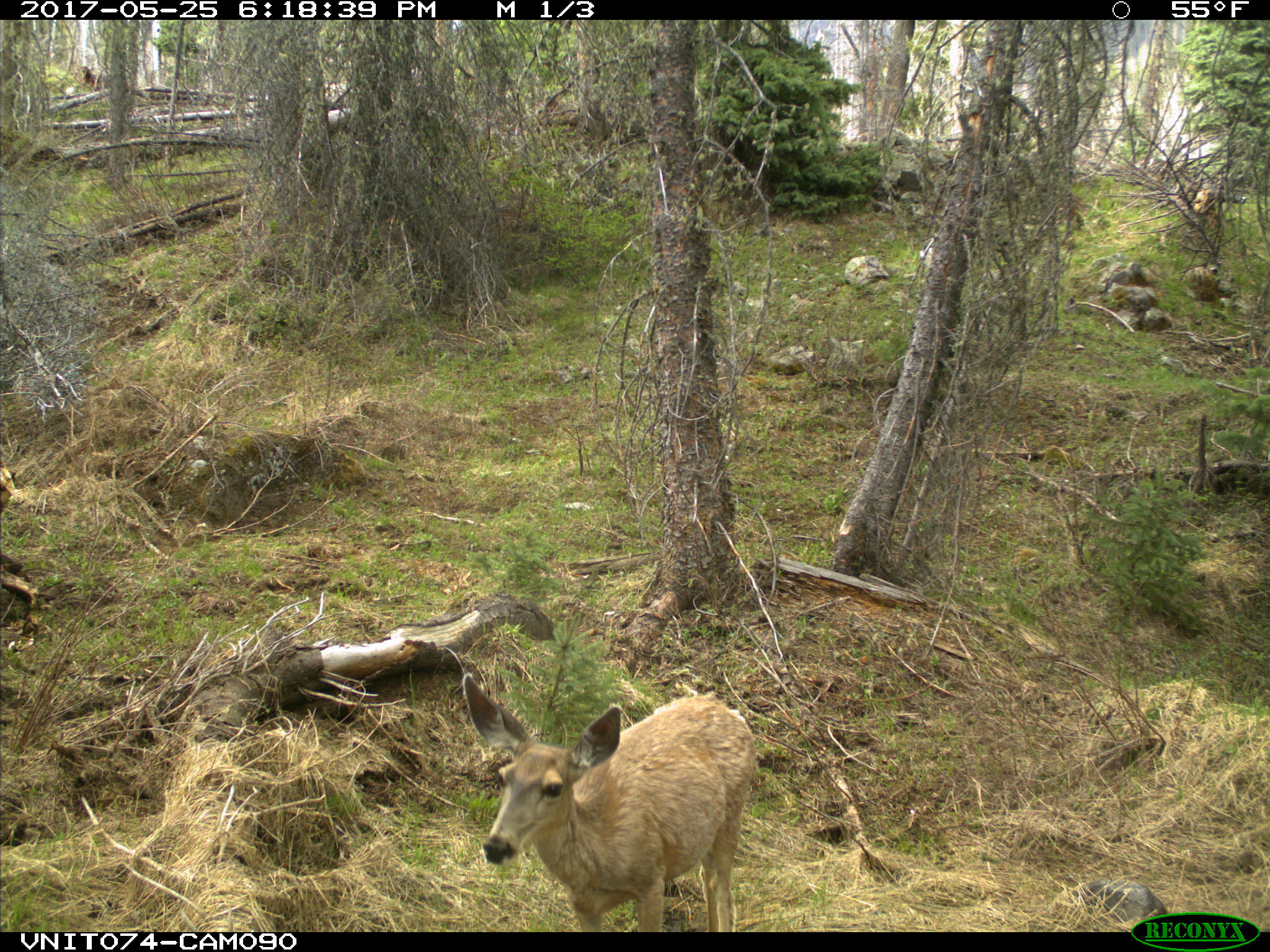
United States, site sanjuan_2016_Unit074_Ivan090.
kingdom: Animalia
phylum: Chordata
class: Mammalia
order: Artiodactyla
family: Cervidae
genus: Odocoileus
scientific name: Odocoileus hemionus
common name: mule deer